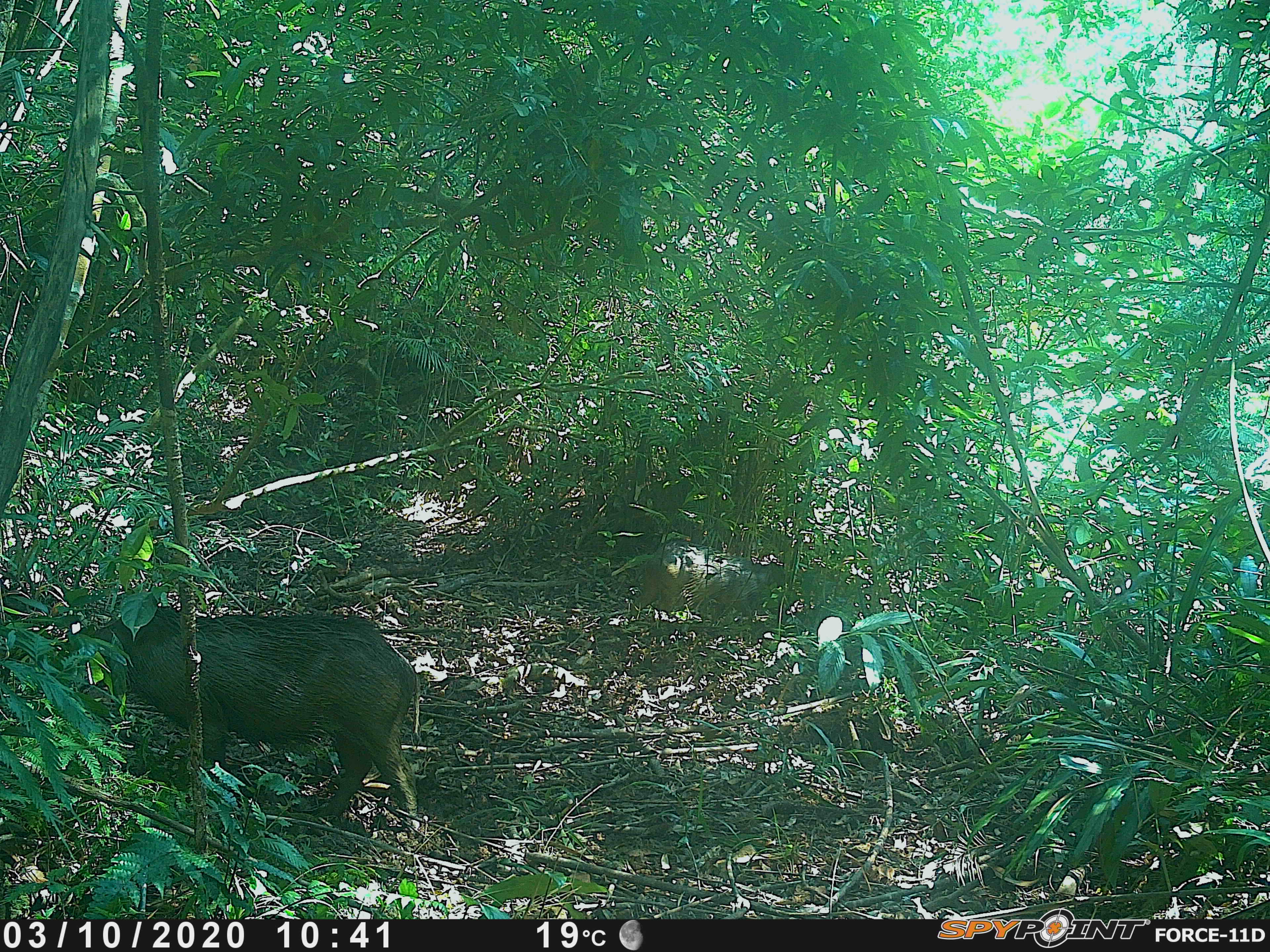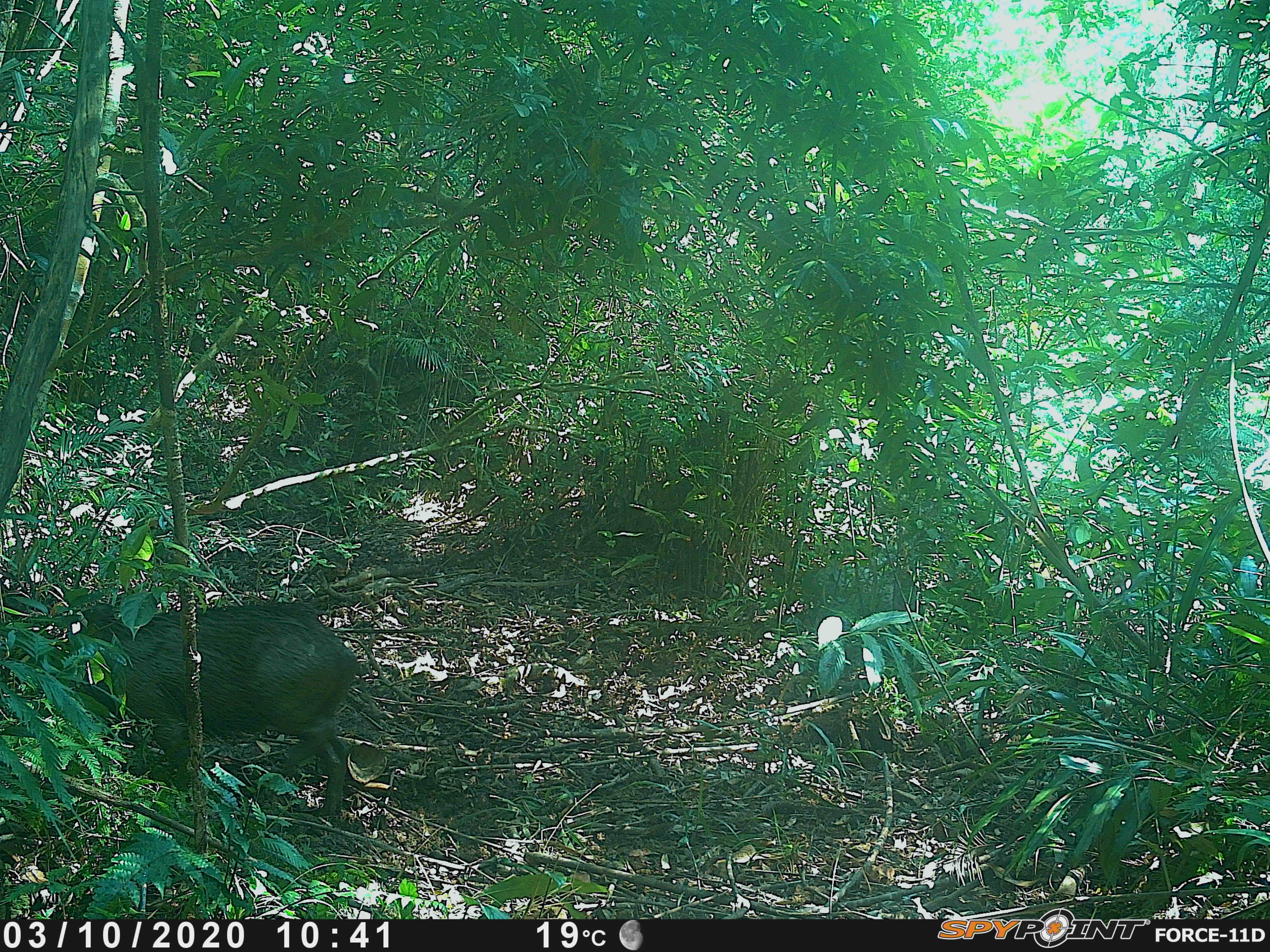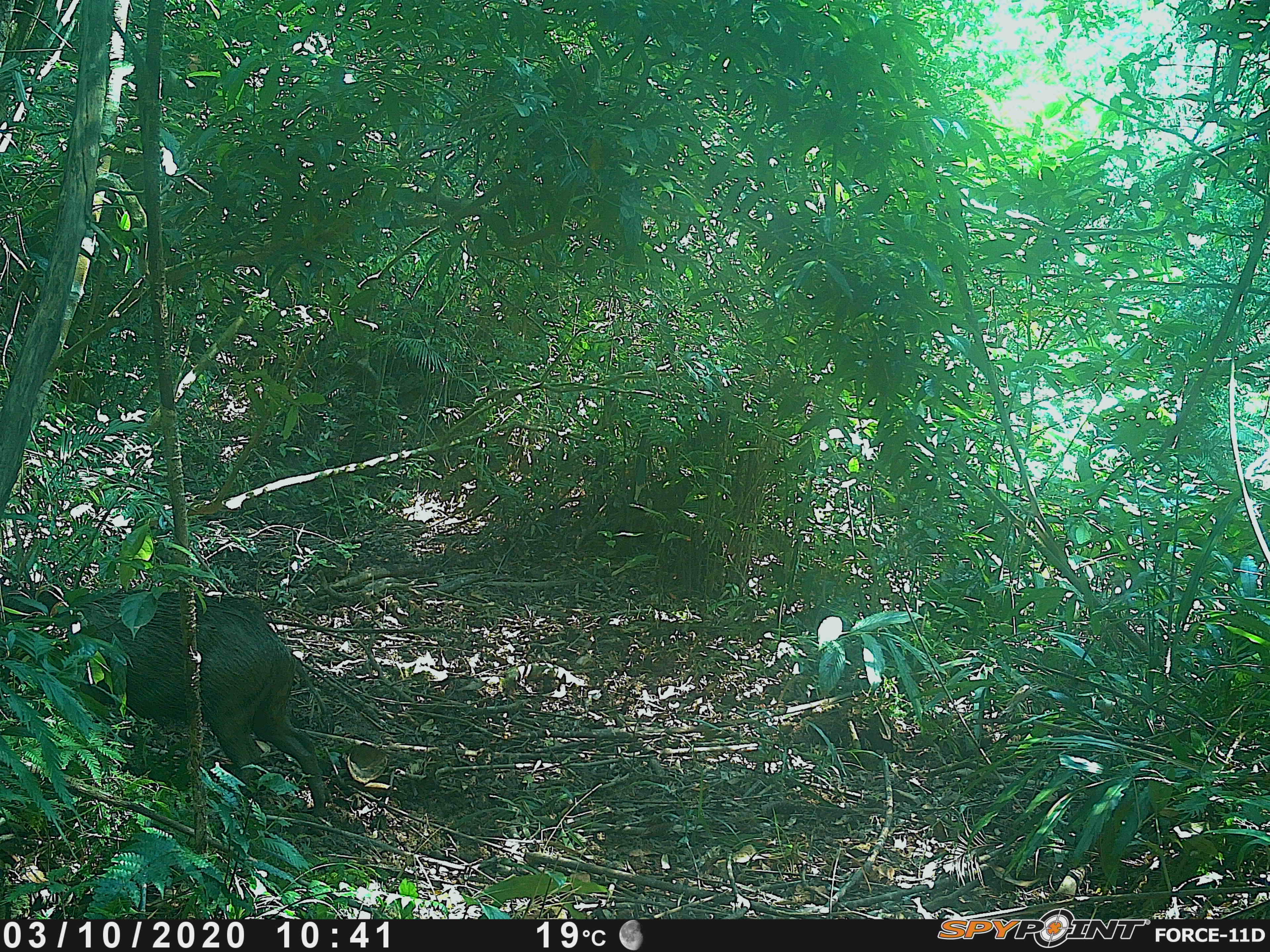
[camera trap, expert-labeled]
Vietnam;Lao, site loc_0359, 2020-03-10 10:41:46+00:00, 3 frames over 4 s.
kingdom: Animalia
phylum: Chordata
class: Mammalia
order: Artiodactyla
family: Suidae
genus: Sus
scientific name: Sus scrofa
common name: eurasian wild pig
Eurasian wild pig (Sus scrofa). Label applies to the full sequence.